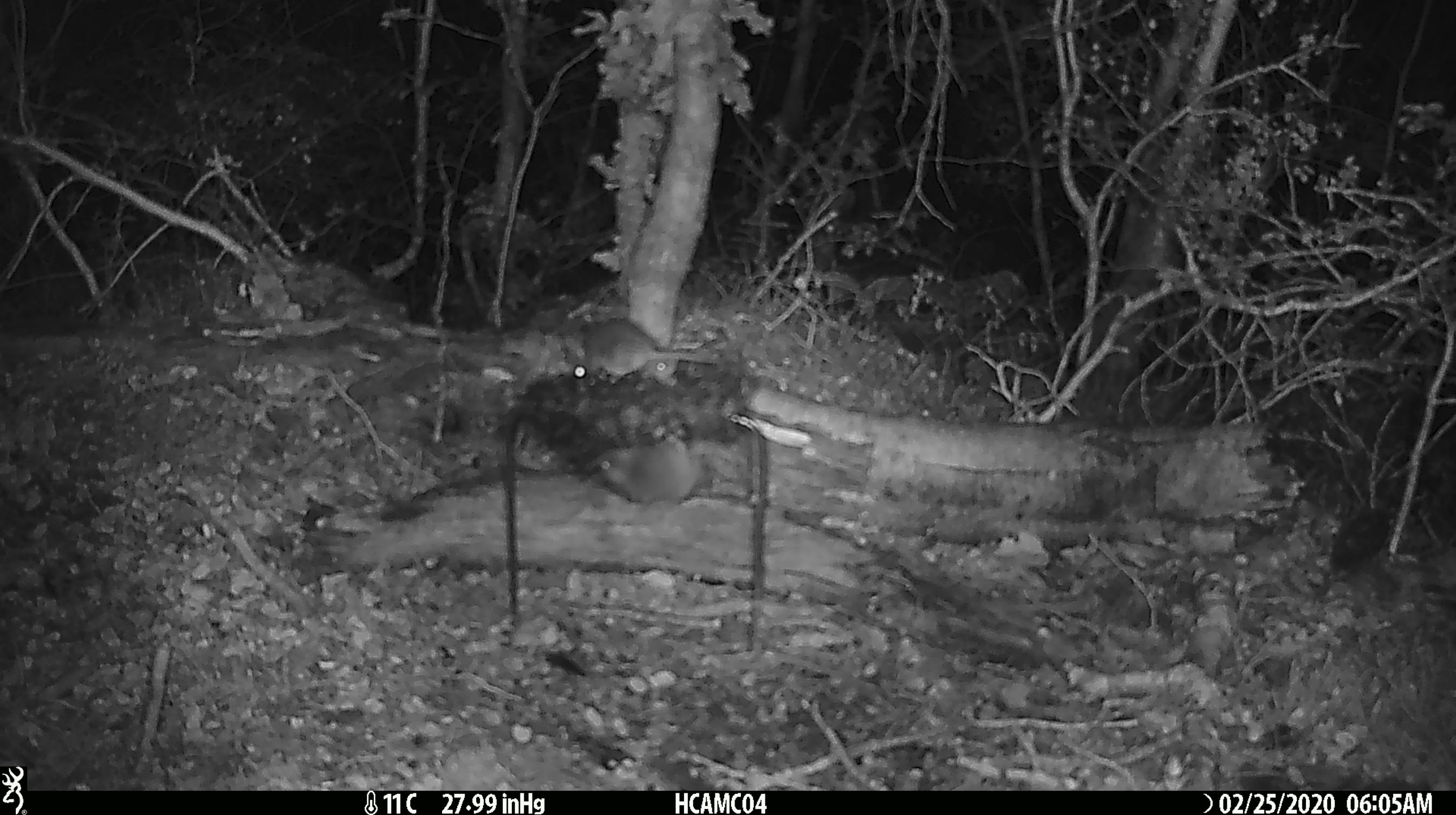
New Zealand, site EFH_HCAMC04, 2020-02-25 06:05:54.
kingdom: Animalia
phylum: Chordata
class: Mammalia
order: Rodentia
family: Muridae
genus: Mus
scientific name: Mus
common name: mouse